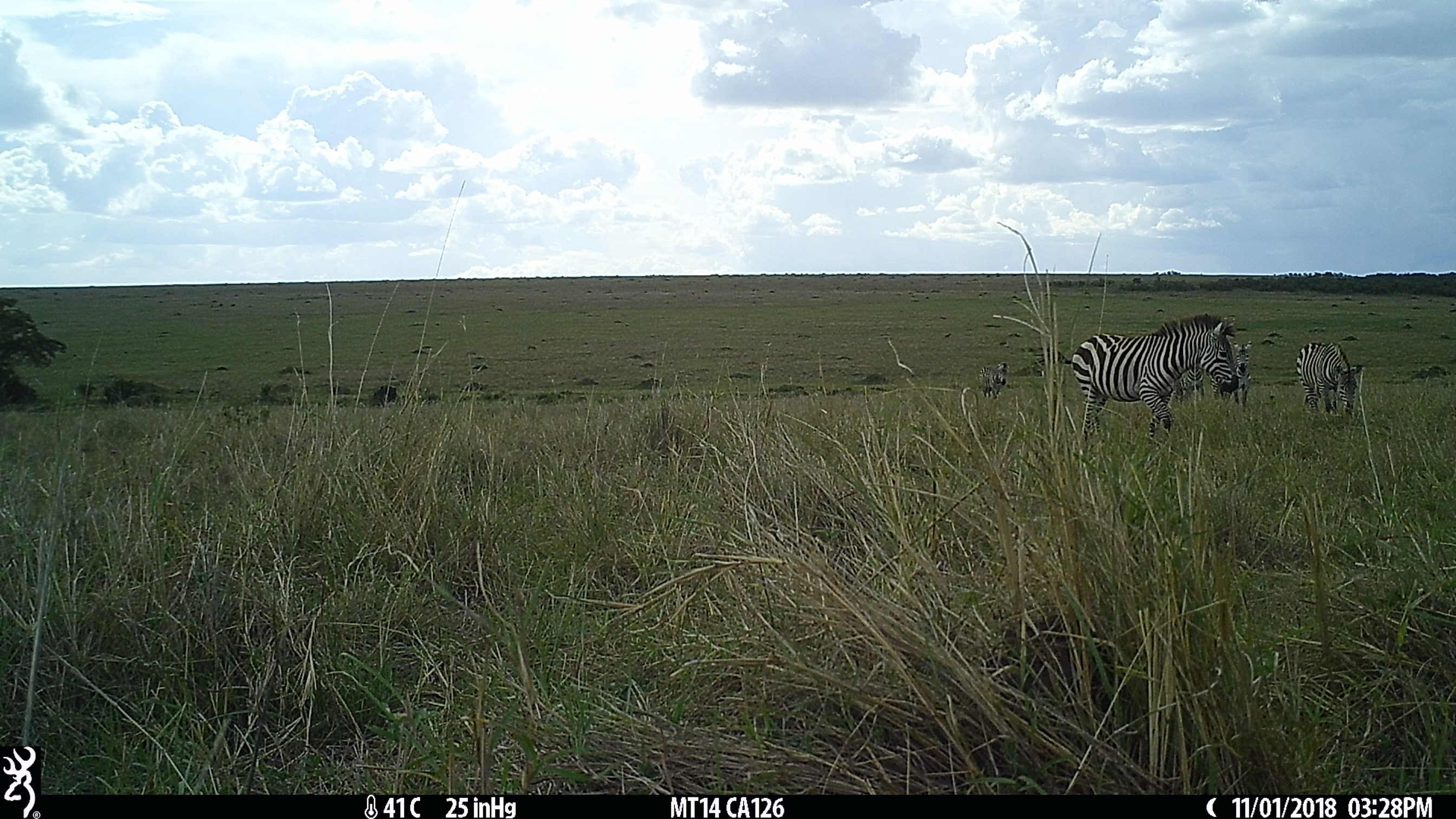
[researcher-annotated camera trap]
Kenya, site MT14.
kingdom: Animalia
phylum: Chordata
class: Mammalia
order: Perissodactyla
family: Equidae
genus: Equus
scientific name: Equus quagga burchellii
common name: burchell's zebra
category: zebra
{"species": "zebra (burchell's zebra) (Equus quagga burchellii)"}